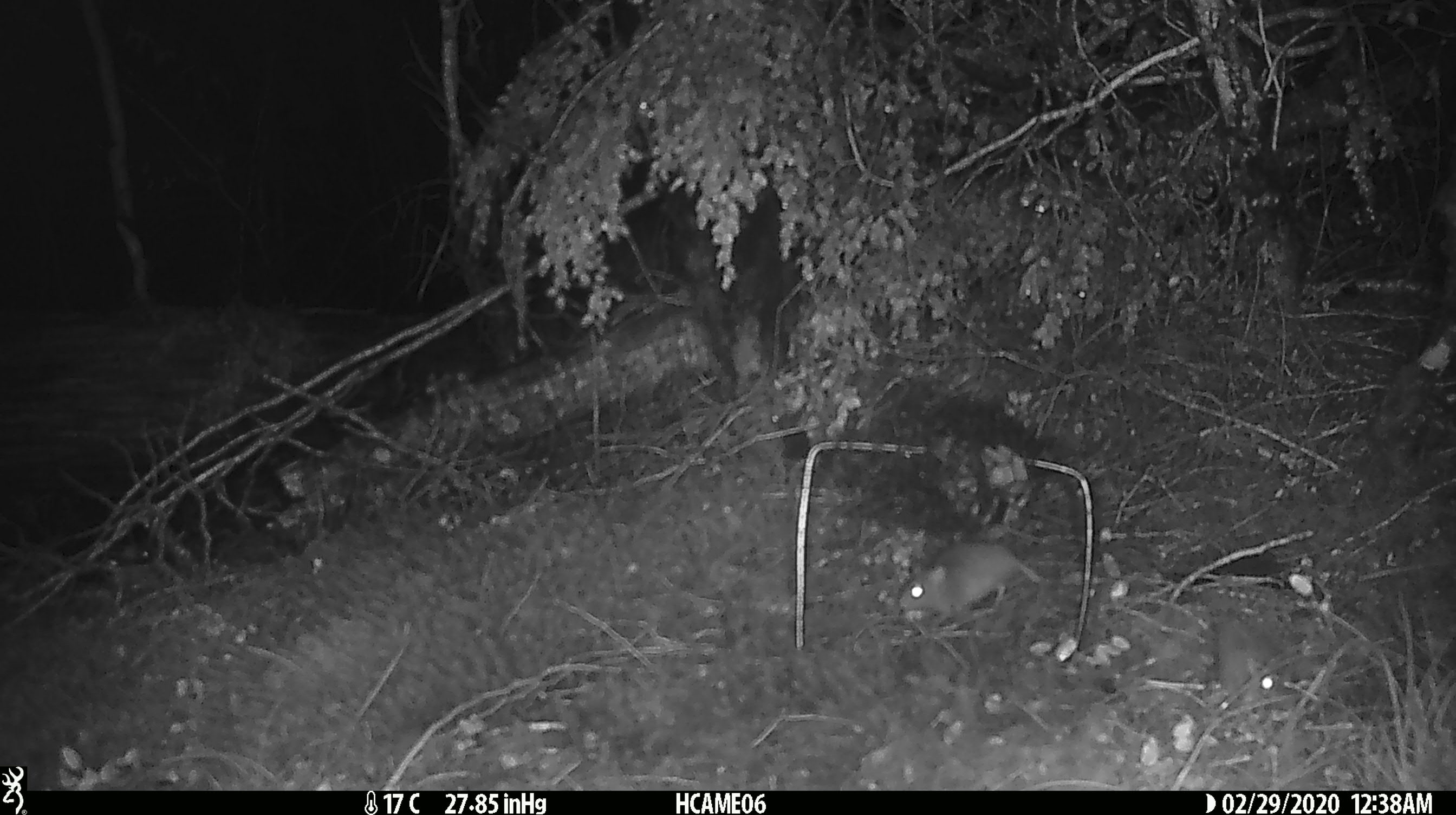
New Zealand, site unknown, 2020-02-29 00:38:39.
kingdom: Animalia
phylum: Chordata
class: Mammalia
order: Rodentia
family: Muridae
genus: Mus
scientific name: Mus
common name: mouse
Mouse (Mus).